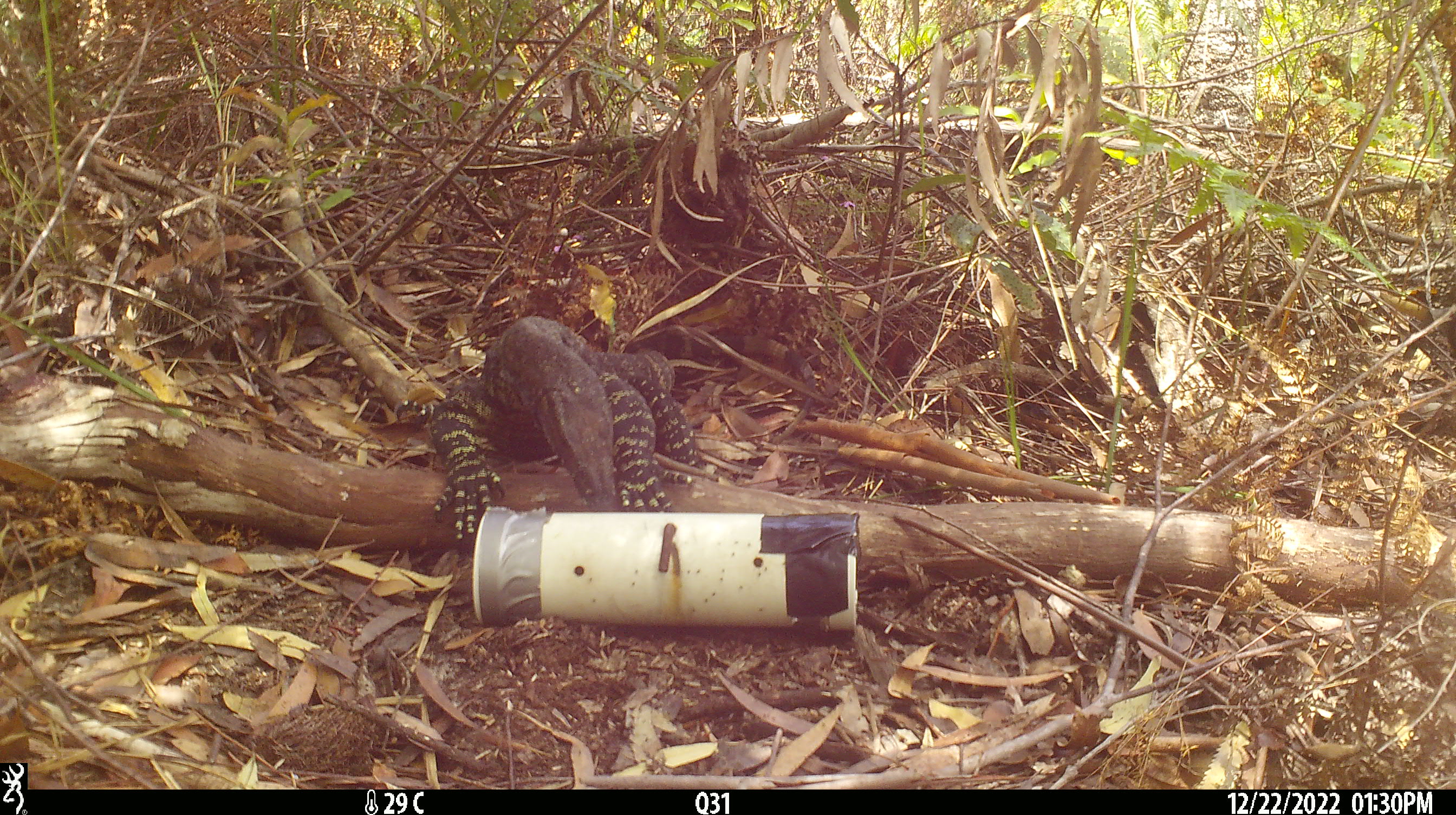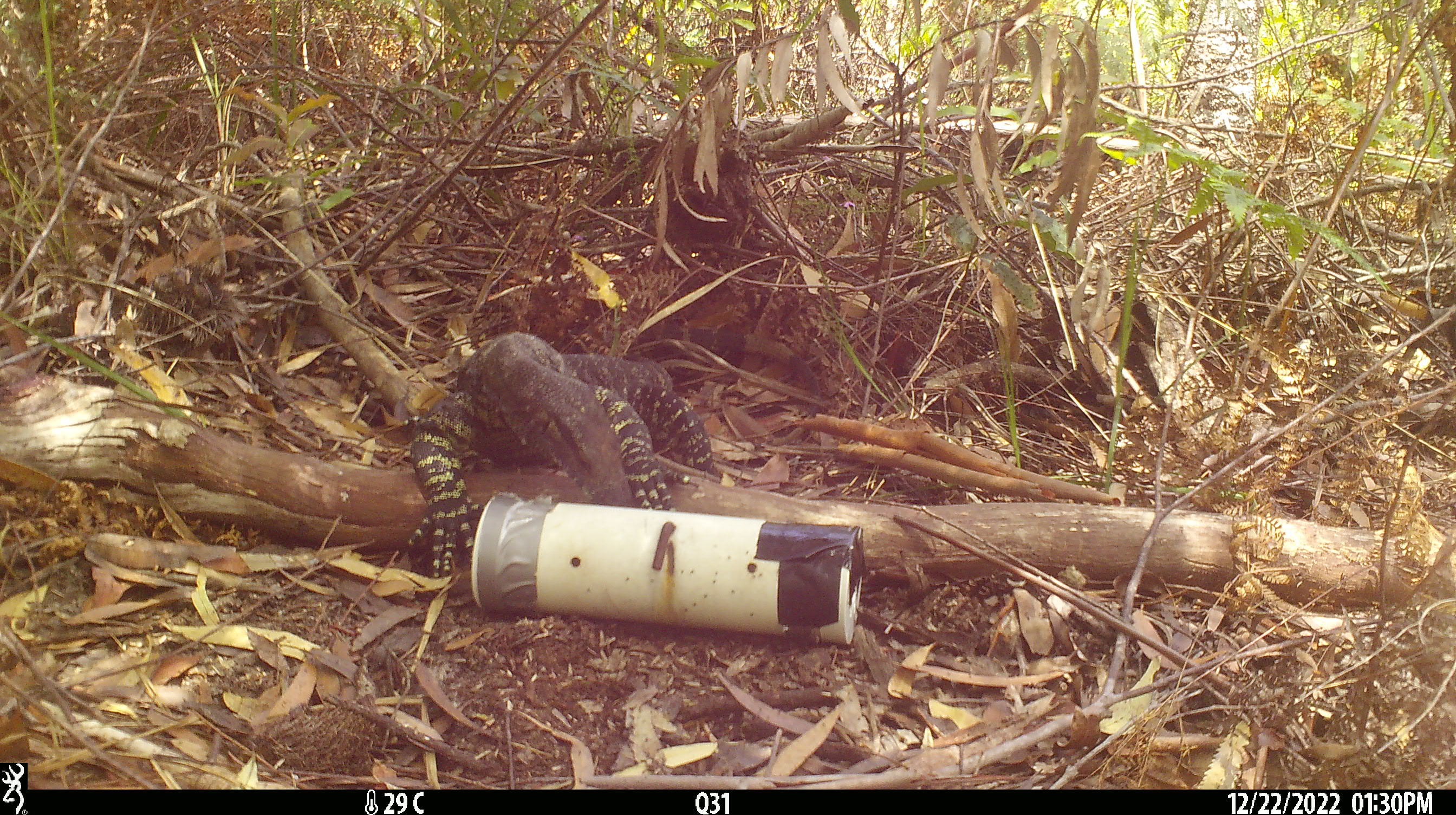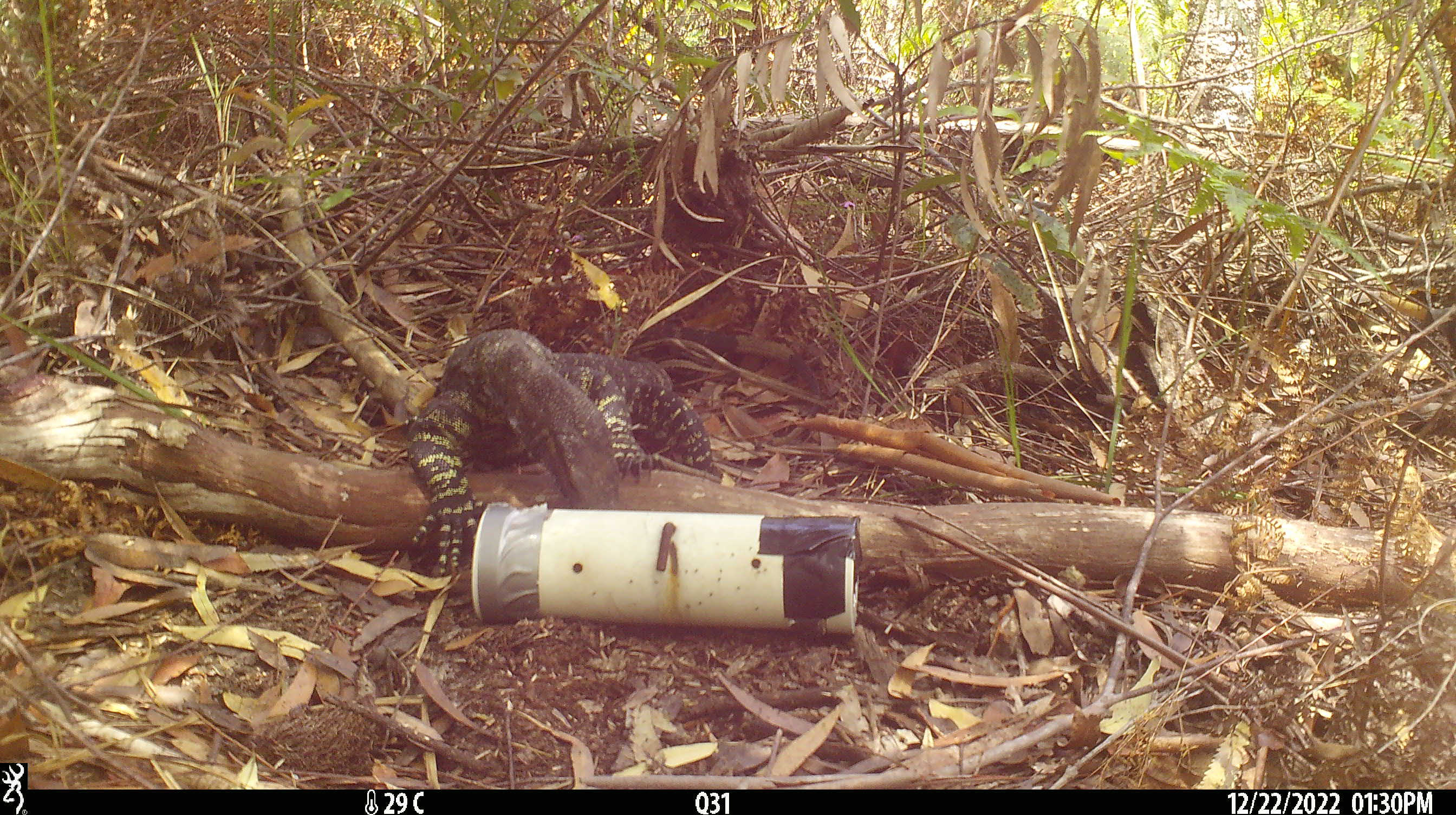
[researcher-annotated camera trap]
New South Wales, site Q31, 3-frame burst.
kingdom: Animalia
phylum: Chordata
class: Reptilia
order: Squamata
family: Varanidae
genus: Varanus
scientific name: Varanus varius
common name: lace monitor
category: goanna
Goanna (lace monitor) (Varanus varius).